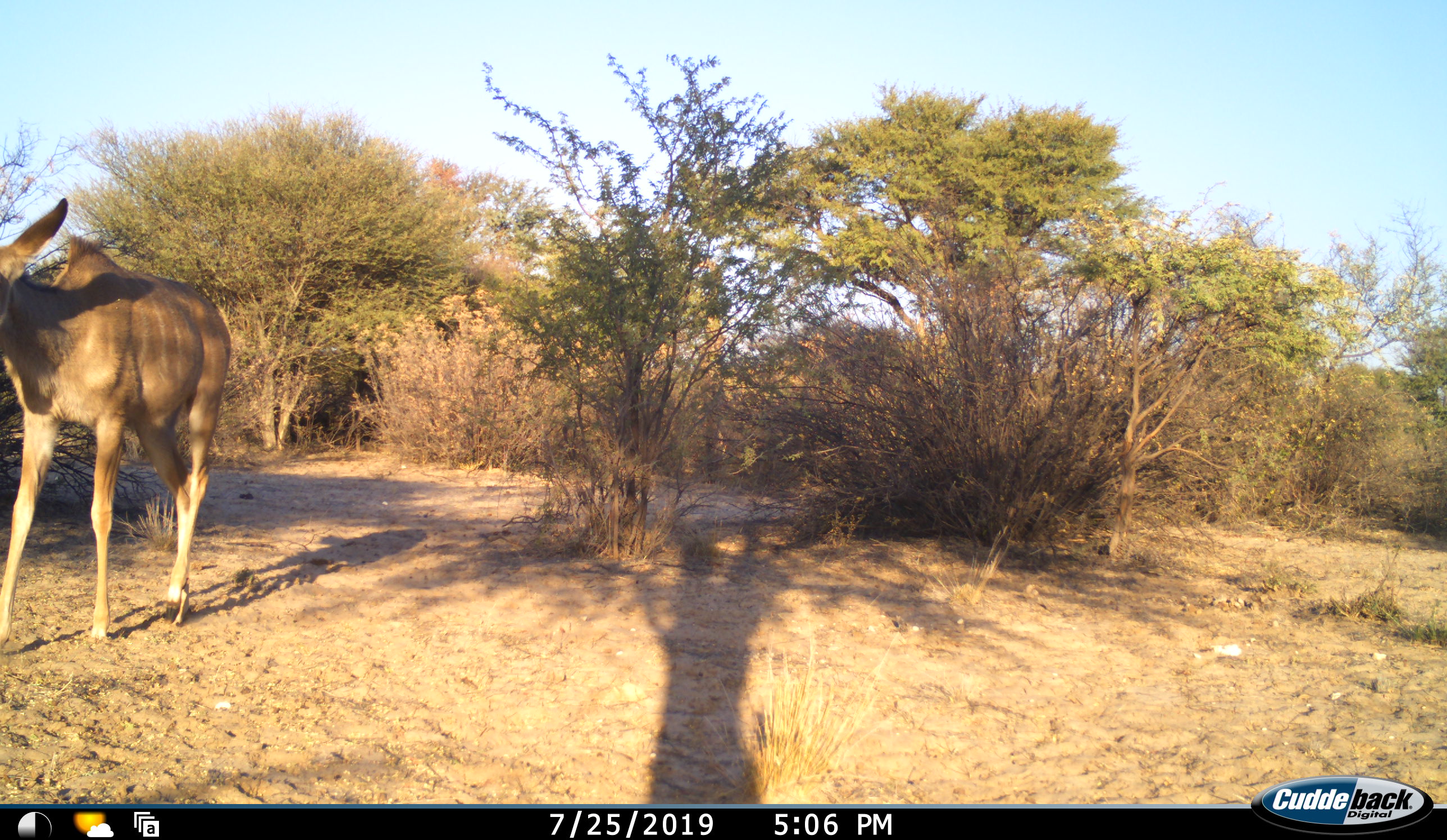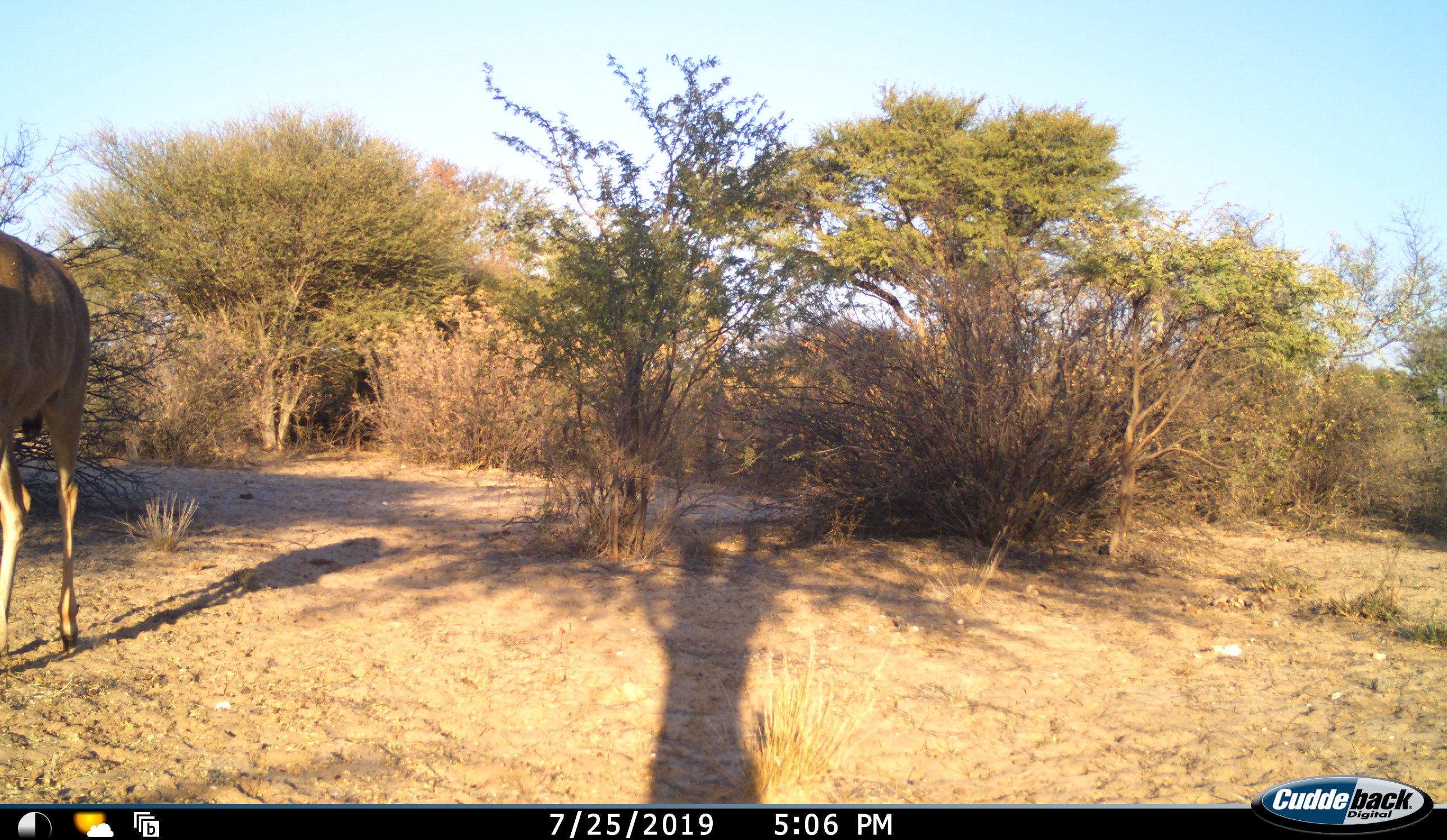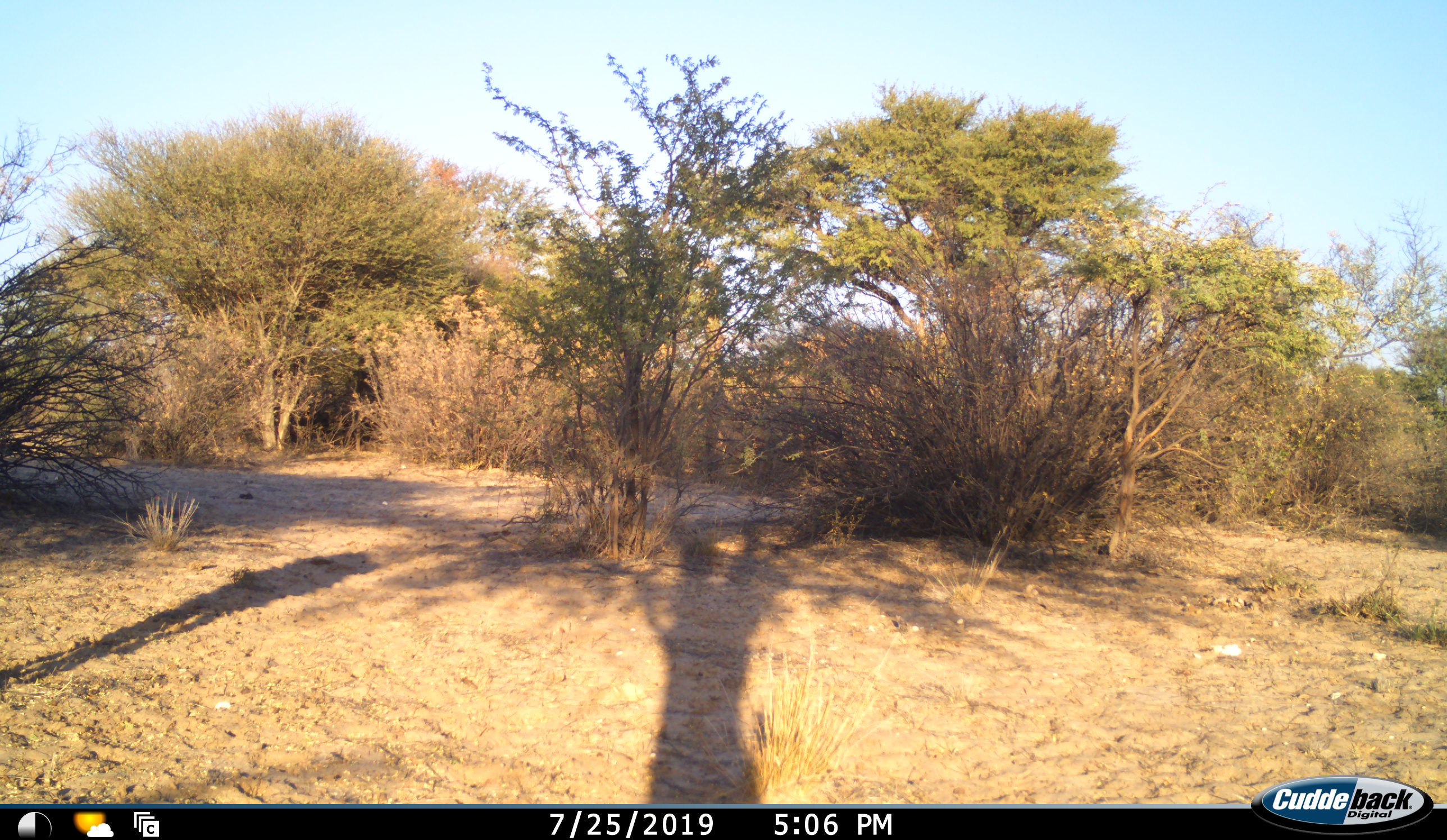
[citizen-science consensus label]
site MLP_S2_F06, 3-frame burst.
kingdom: Animalia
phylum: Chordata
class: Mammalia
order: Artiodactyla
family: Bovidae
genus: Tragelaphus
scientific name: Tragelaphus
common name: kudu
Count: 1.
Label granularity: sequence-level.